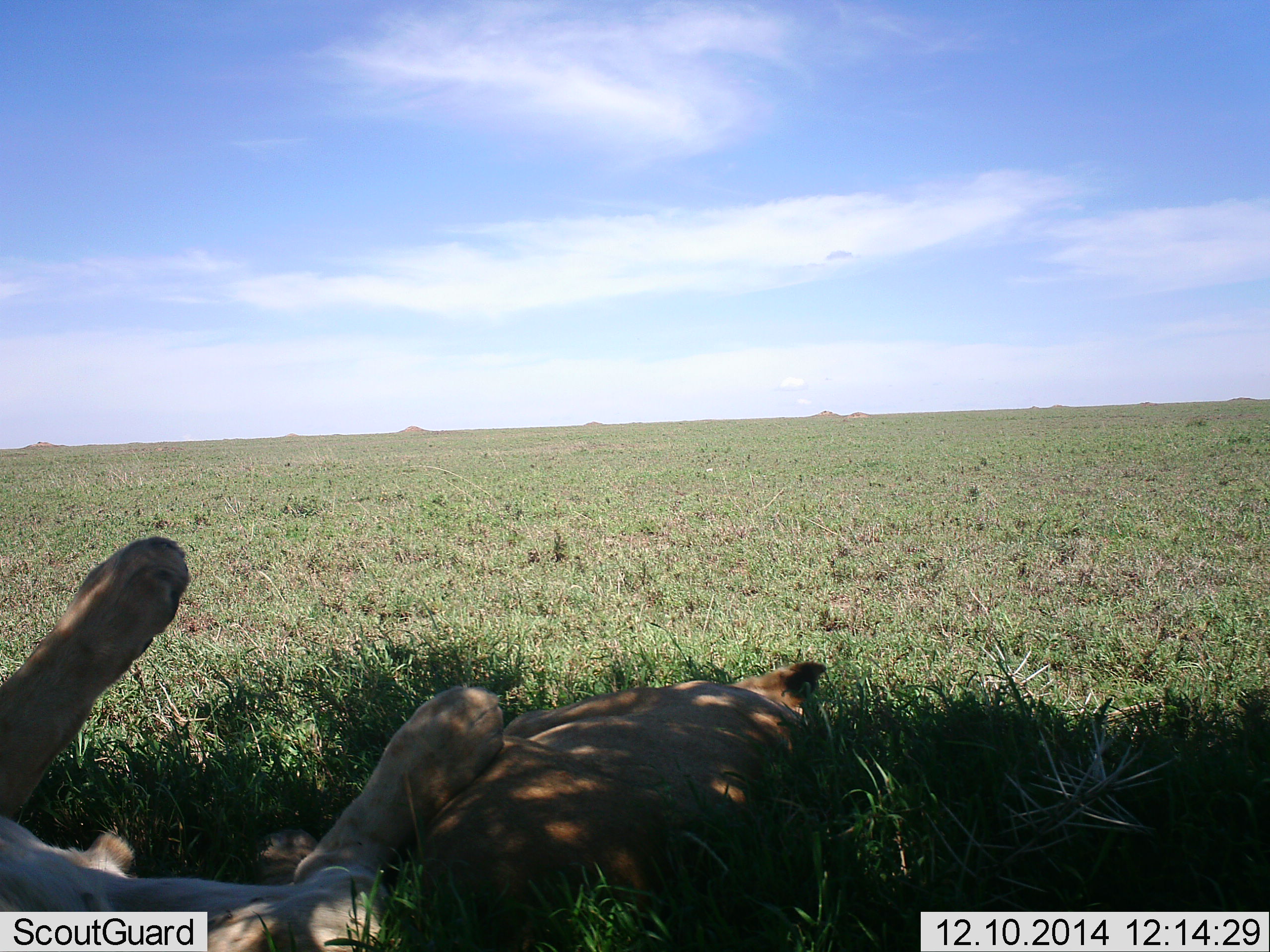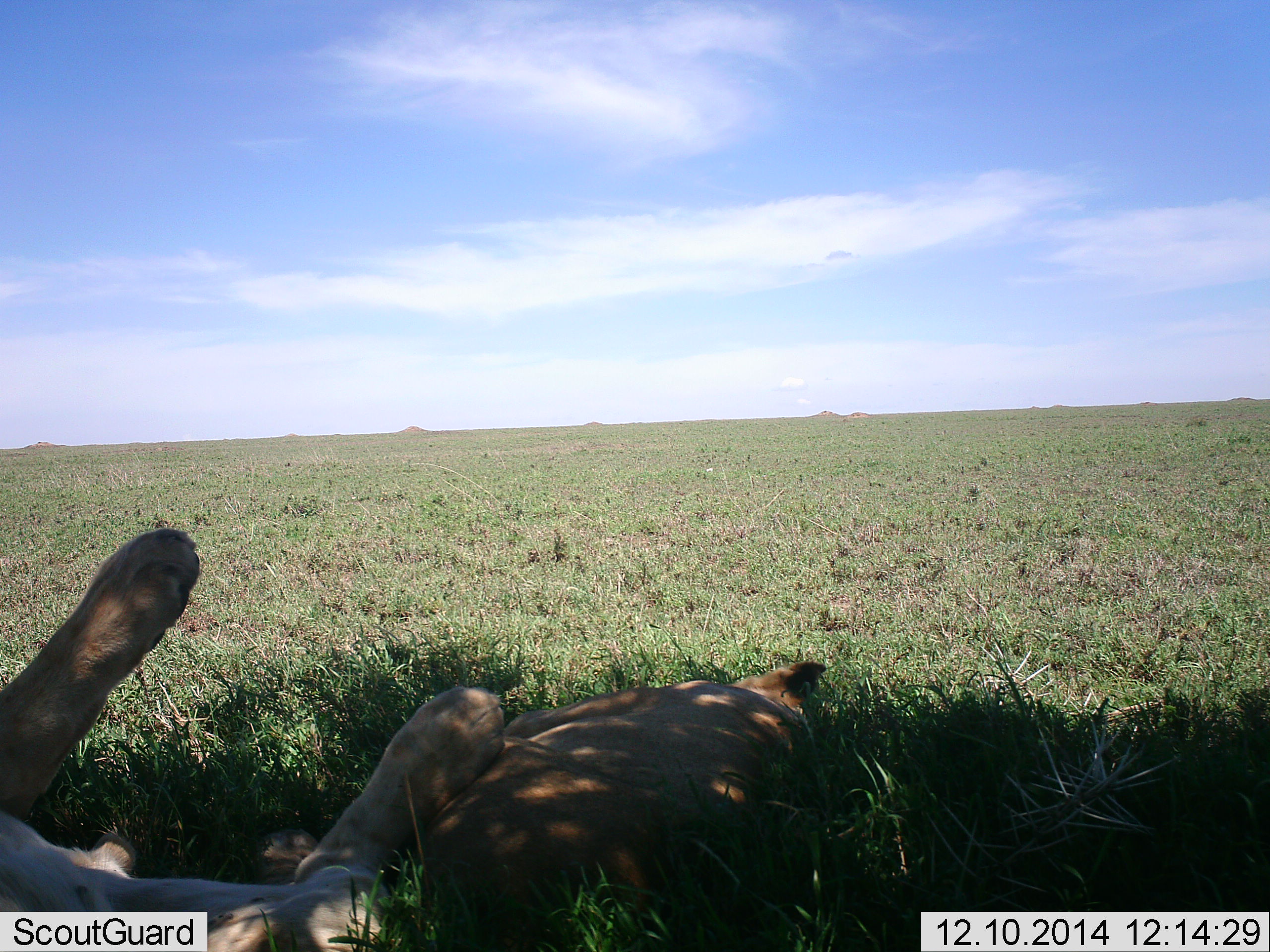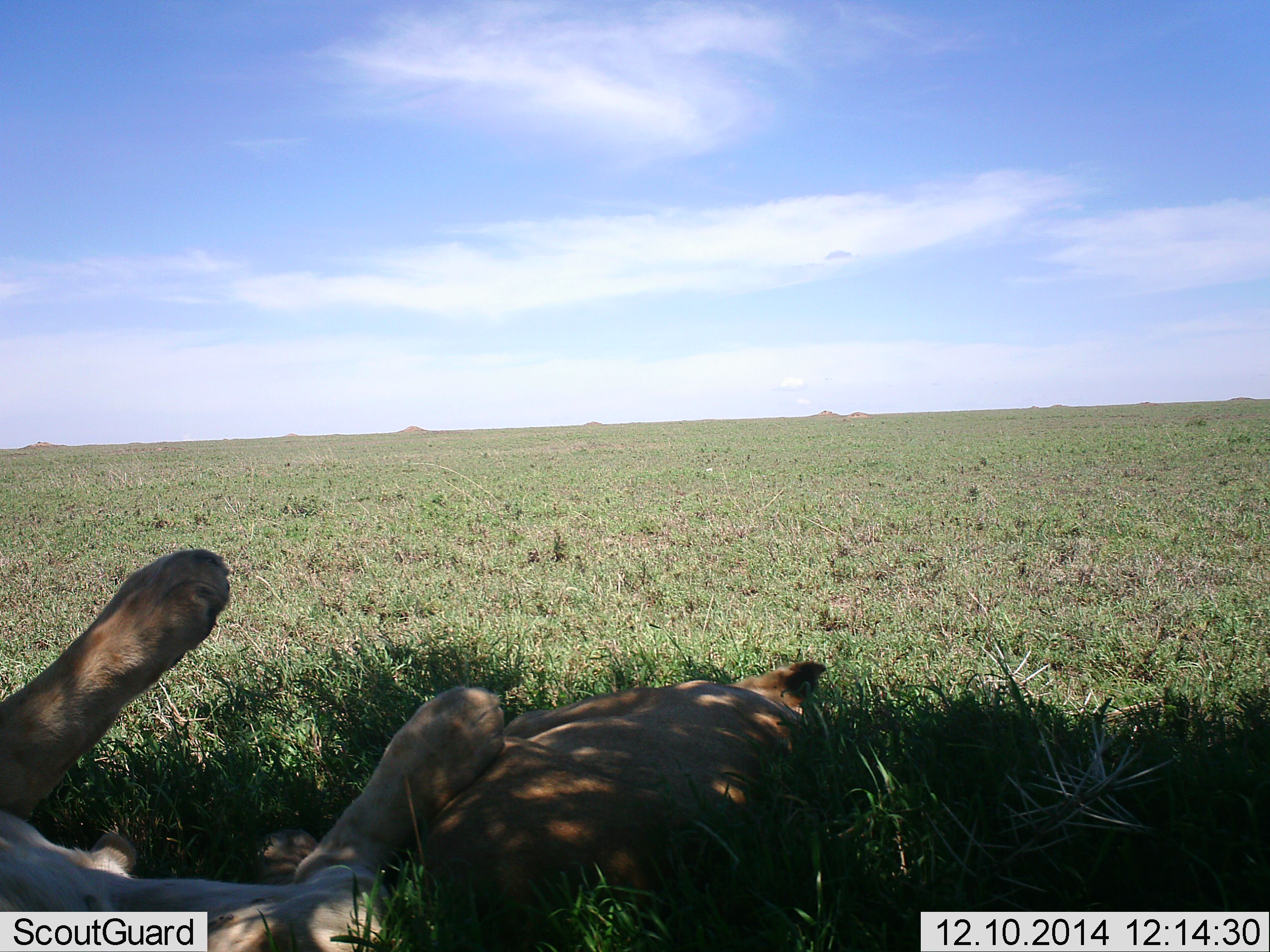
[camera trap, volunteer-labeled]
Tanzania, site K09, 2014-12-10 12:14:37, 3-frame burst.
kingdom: Animalia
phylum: Chordata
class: Mammalia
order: Carnivora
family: Felidae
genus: Panthera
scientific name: Panthera leo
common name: lion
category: lionfemale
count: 2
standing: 10%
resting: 90%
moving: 0%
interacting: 0%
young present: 0%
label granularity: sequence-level